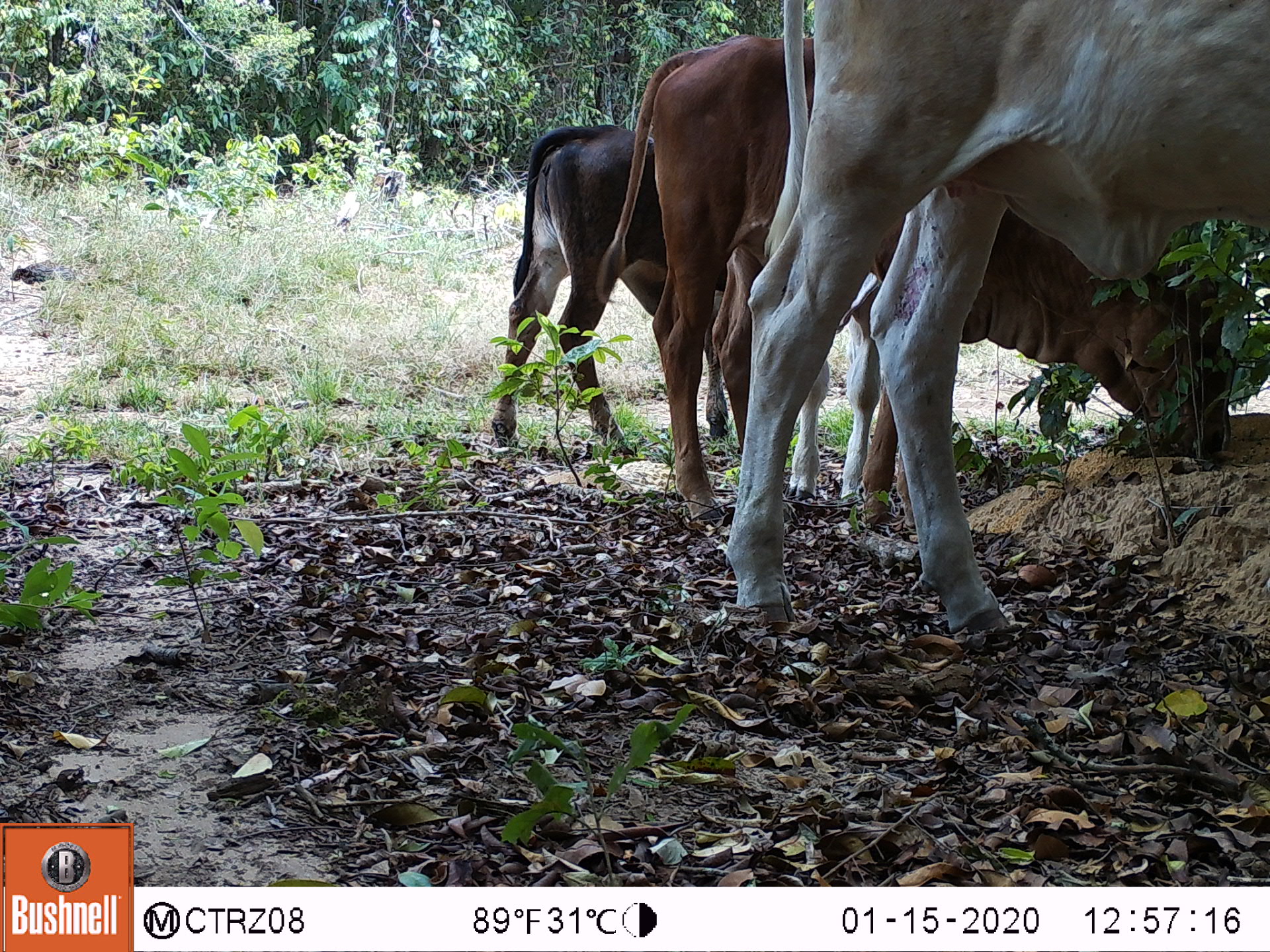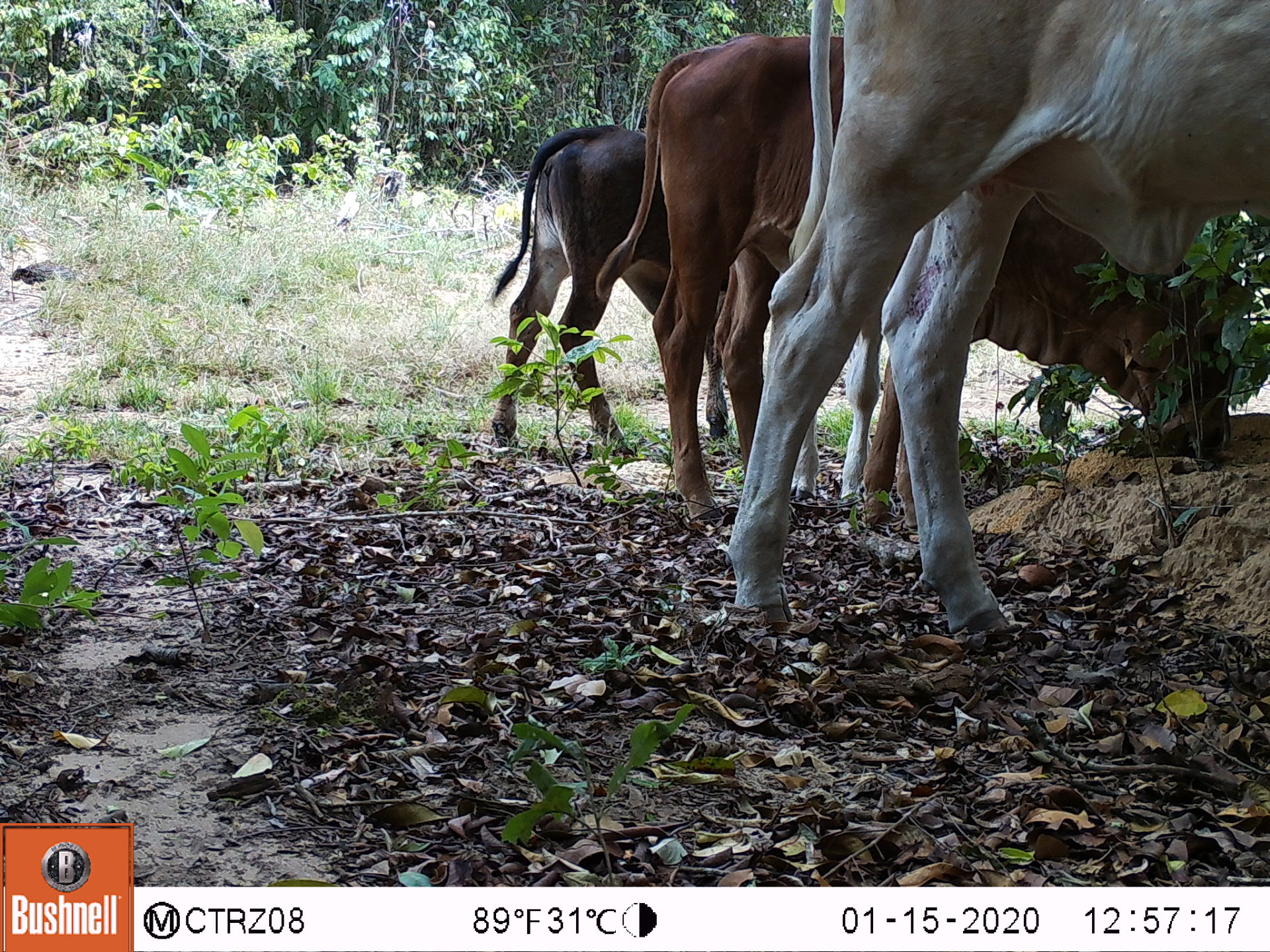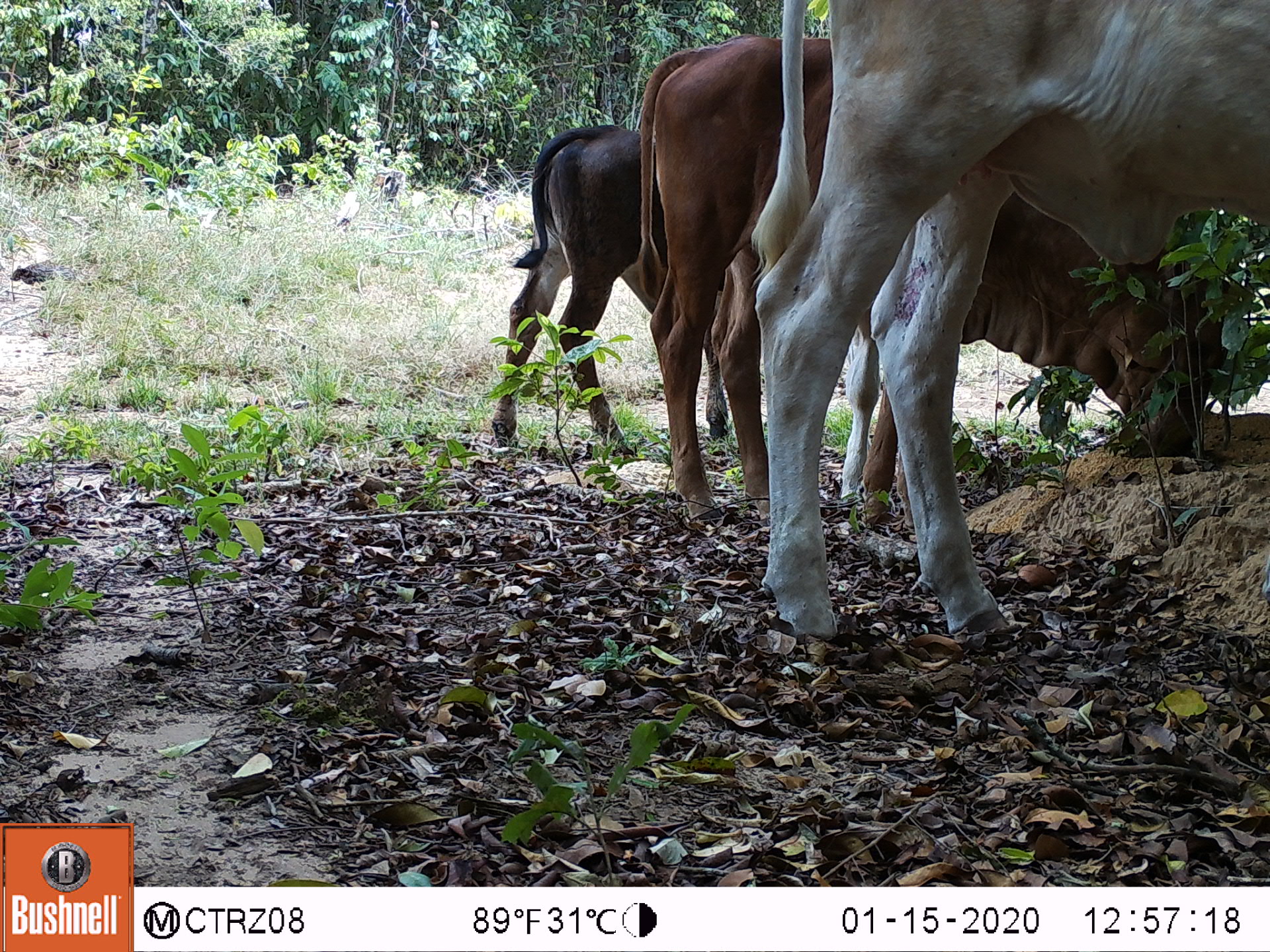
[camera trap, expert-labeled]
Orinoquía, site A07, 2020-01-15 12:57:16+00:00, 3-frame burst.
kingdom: Animalia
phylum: Chordata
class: Mammalia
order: Artiodactyla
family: Bovidae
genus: Bos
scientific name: Bos taurus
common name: cow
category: cattle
Cattle (cow) (Bos taurus).